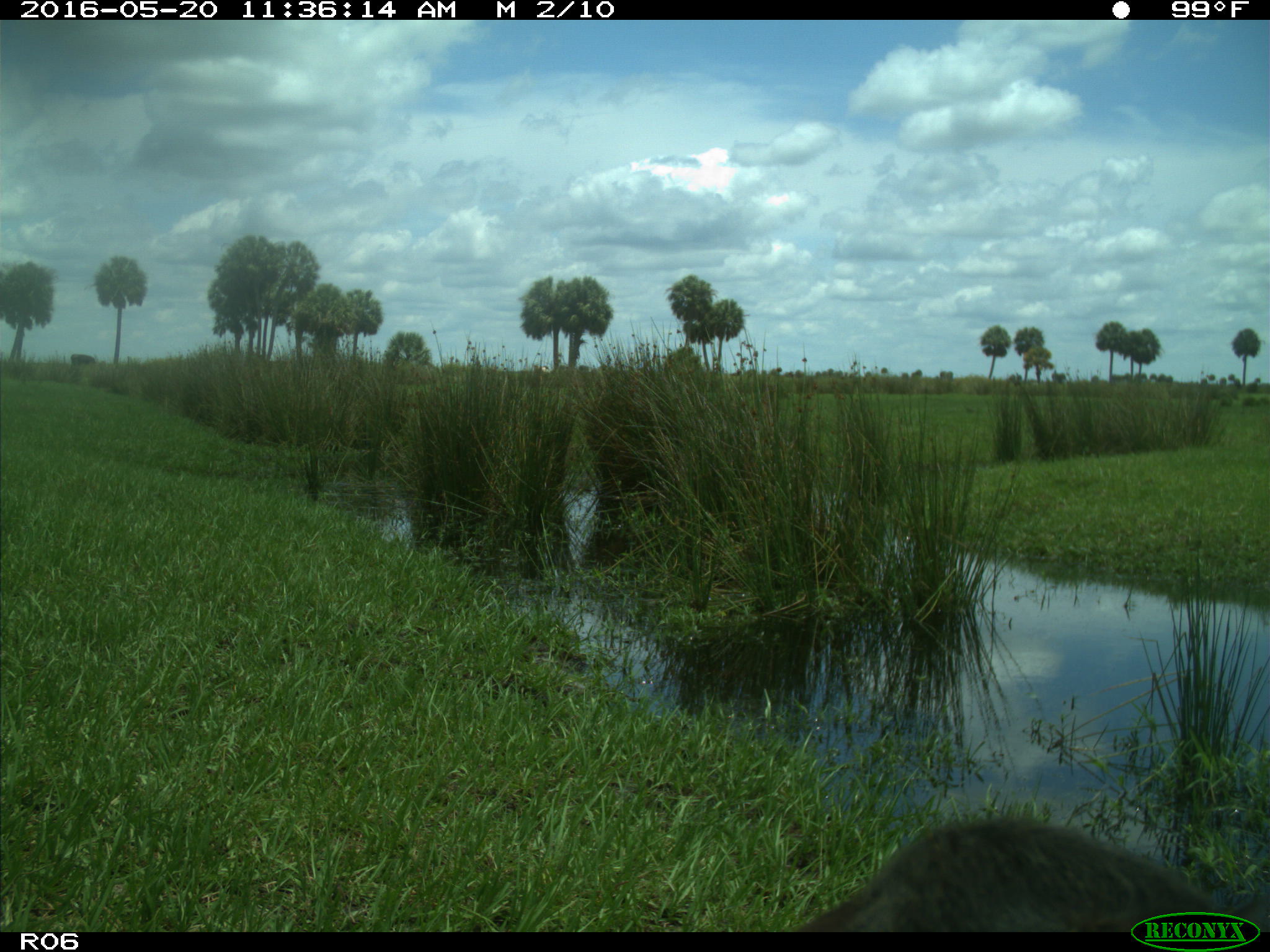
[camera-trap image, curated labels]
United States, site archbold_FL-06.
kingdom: Animalia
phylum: Chordata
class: Mammalia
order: Artiodactyla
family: Bovidae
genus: Bos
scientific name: Bos taurus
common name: domestic cow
Bos taurus (domestic cow).